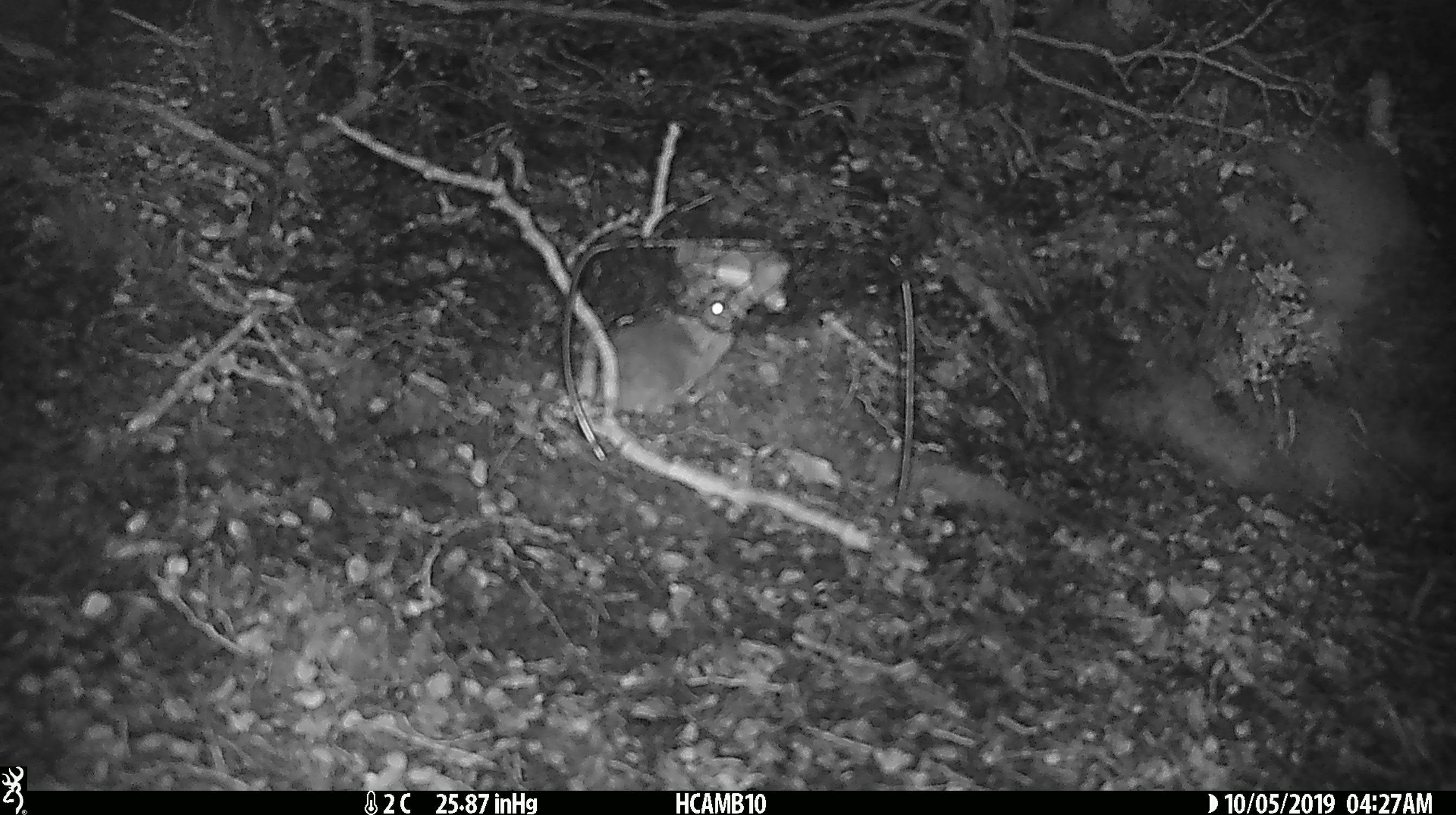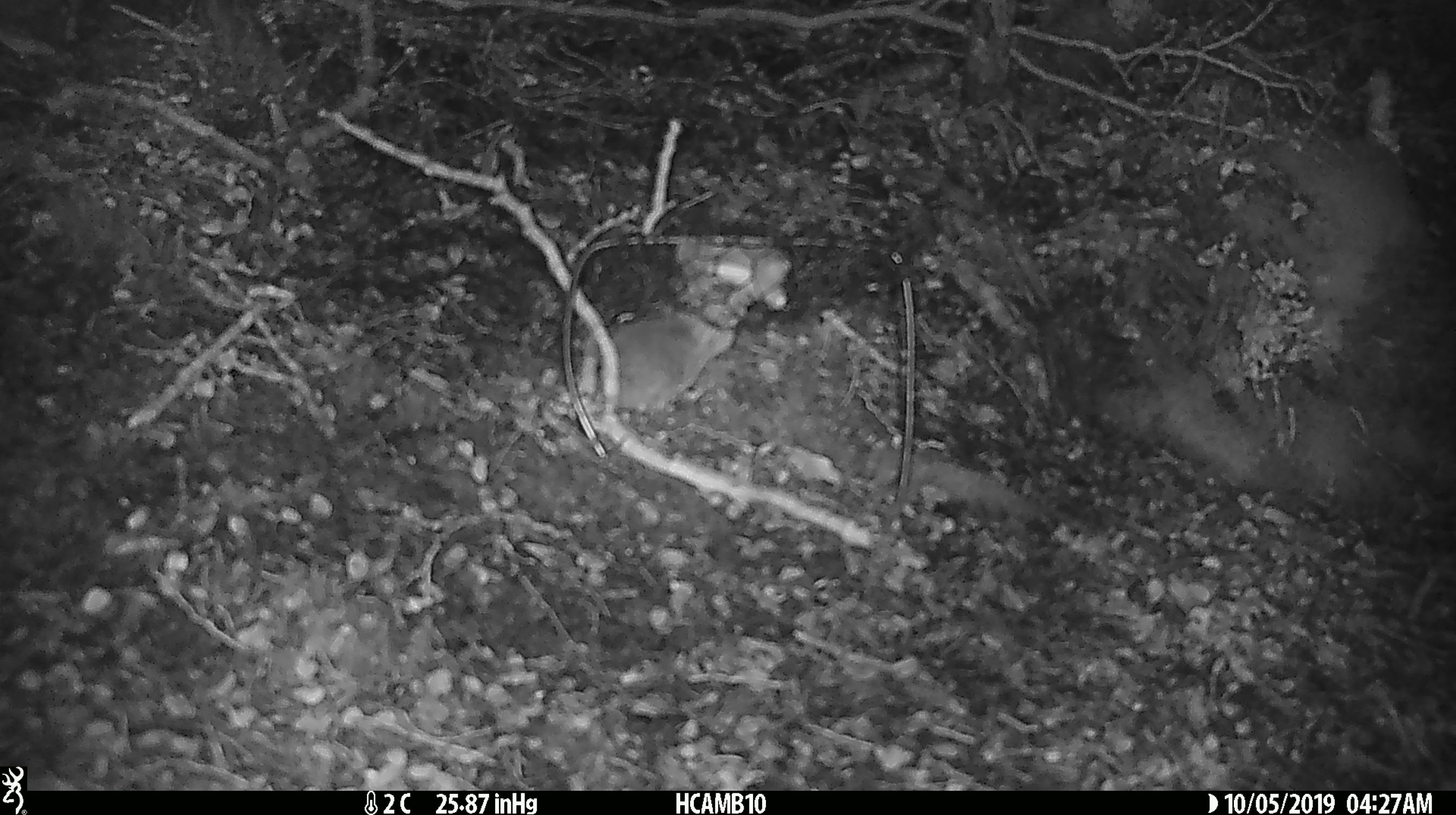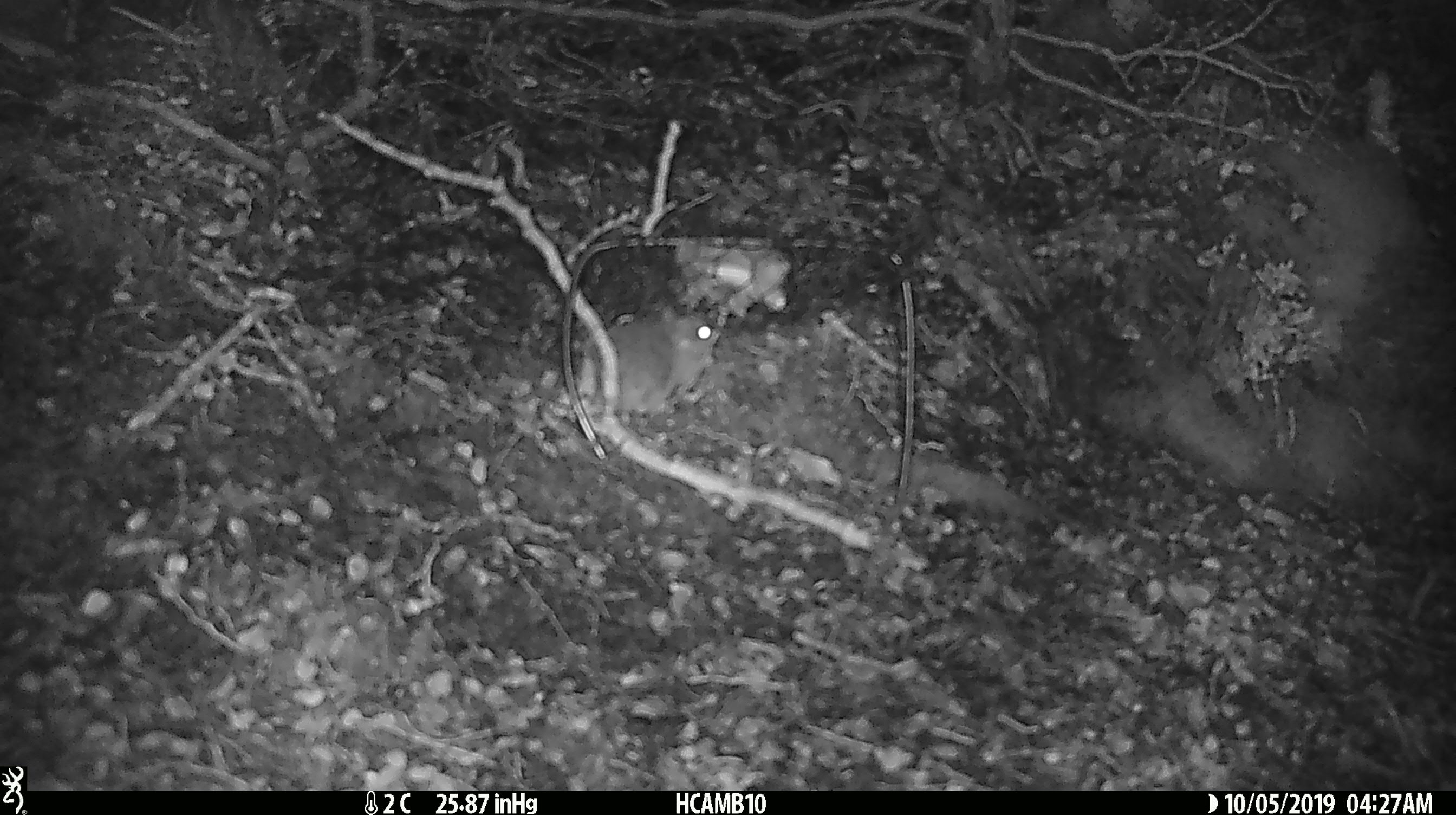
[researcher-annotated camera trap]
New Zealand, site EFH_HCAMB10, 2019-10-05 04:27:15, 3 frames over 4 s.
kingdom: Animalia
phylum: Chordata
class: Mammalia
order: Rodentia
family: Muridae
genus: Mus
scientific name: Mus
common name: mouse